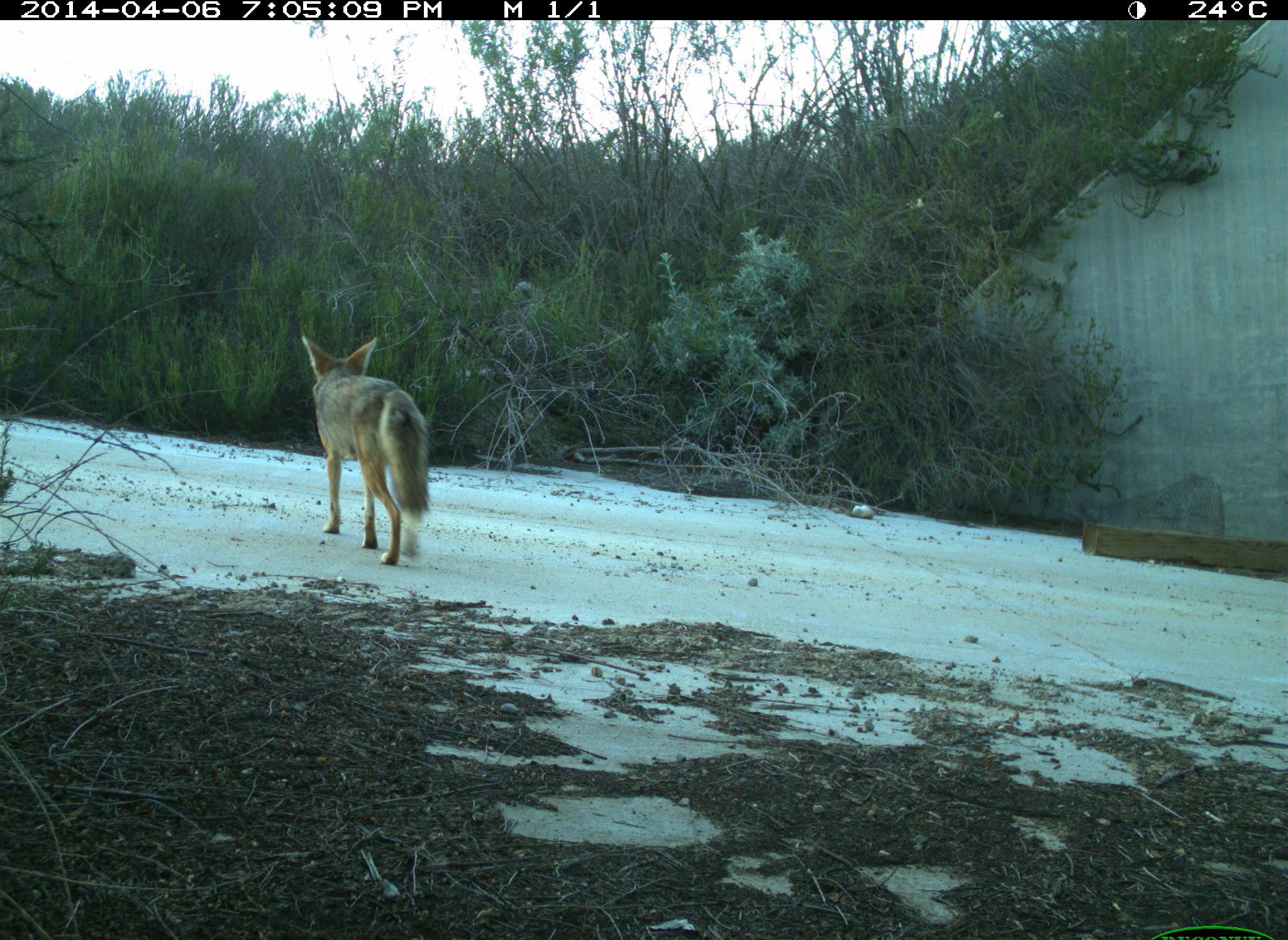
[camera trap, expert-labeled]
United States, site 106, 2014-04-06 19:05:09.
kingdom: Animalia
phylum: Chordata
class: Mammalia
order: Carnivora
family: Canidae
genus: Canis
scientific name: Canis latrans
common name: coyote